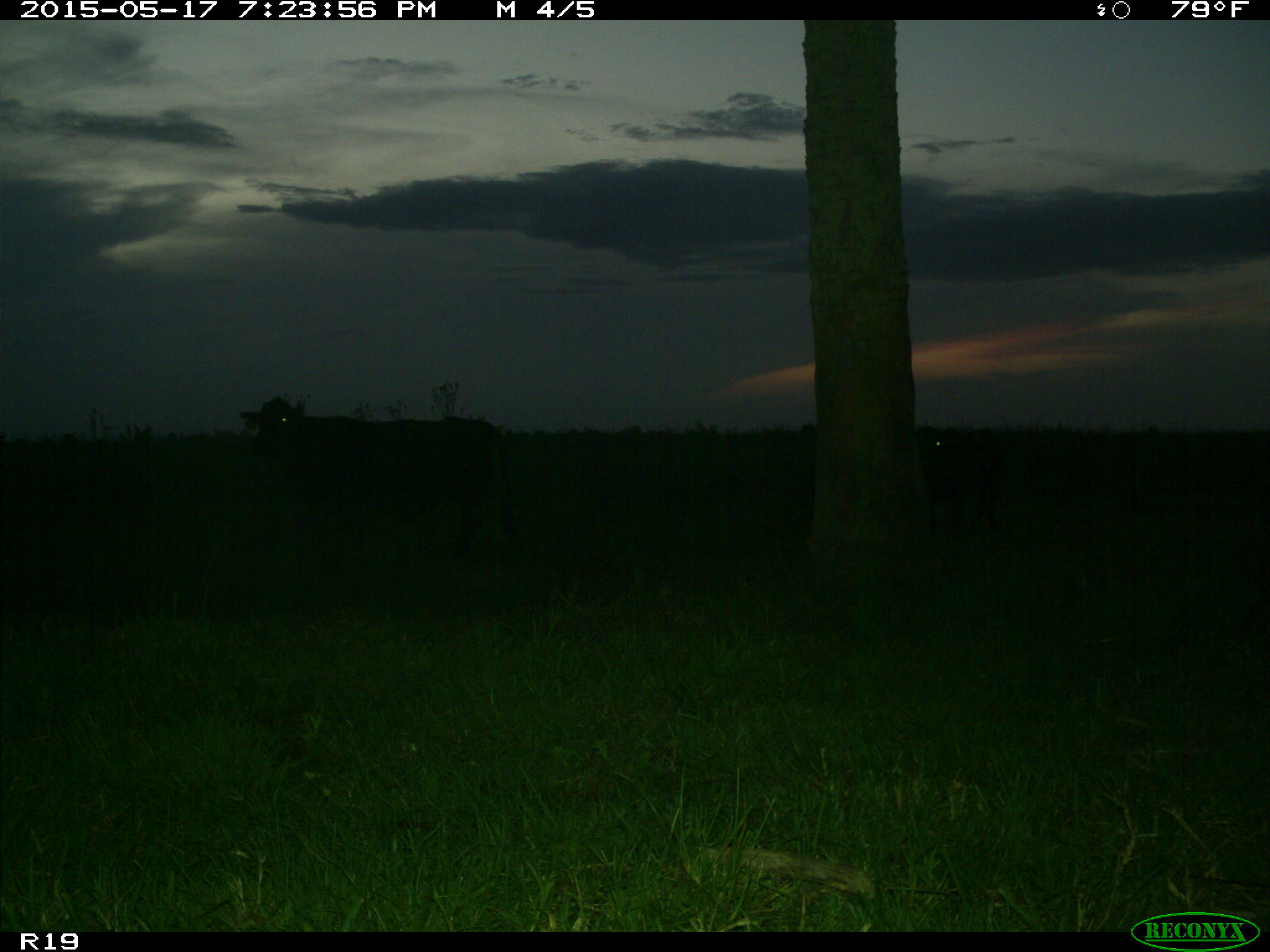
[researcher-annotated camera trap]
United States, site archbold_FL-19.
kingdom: Animalia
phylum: Chordata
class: Mammalia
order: Artiodactyla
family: Bovidae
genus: Bos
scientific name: Bos taurus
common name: domestic cow